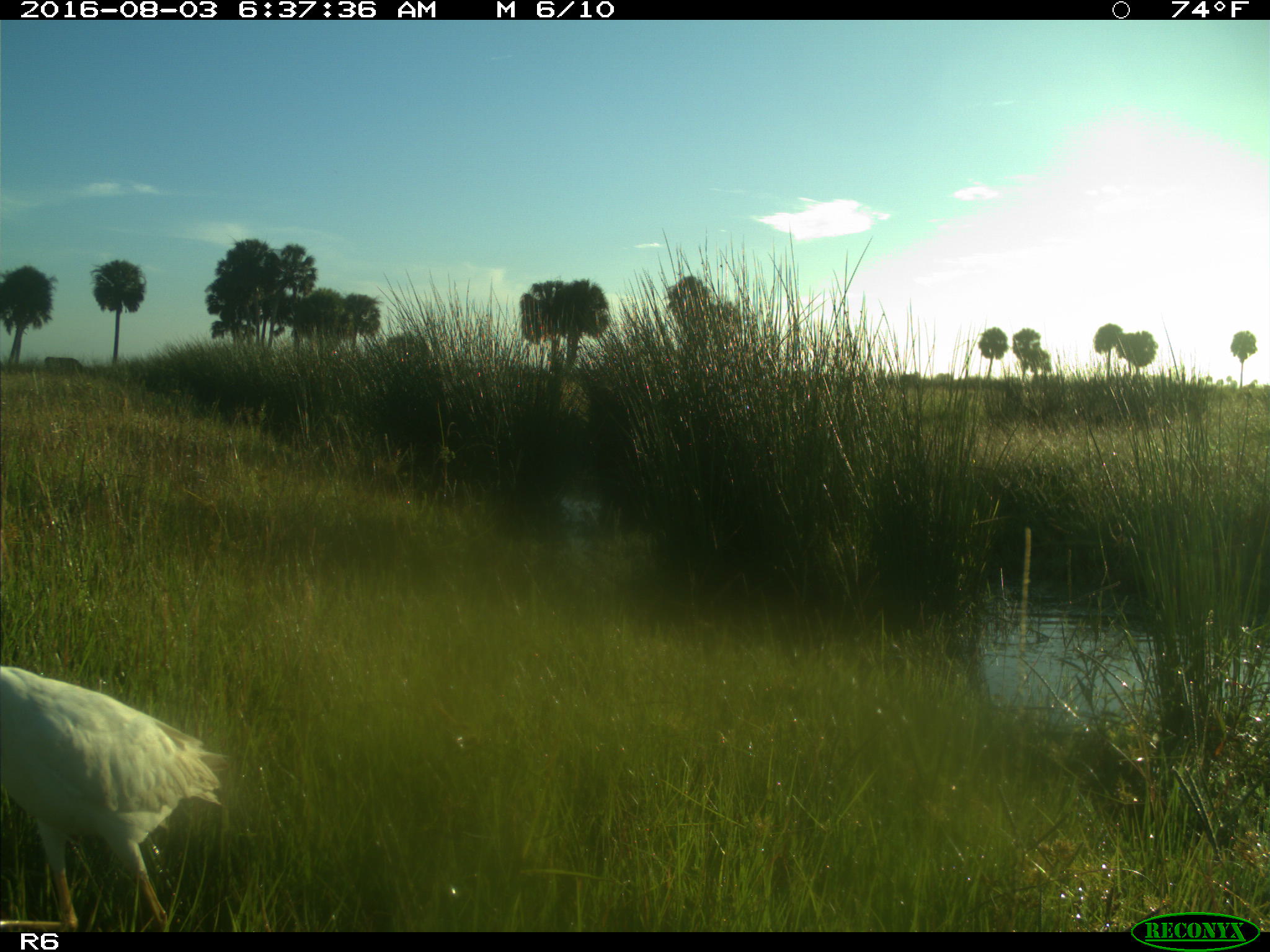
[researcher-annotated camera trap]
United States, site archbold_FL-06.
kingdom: Animalia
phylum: Chordata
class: Mammalia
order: Artiodactyla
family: Bovidae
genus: Bos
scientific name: Bos taurus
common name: domestic cow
Bos taurus (domestic cow).